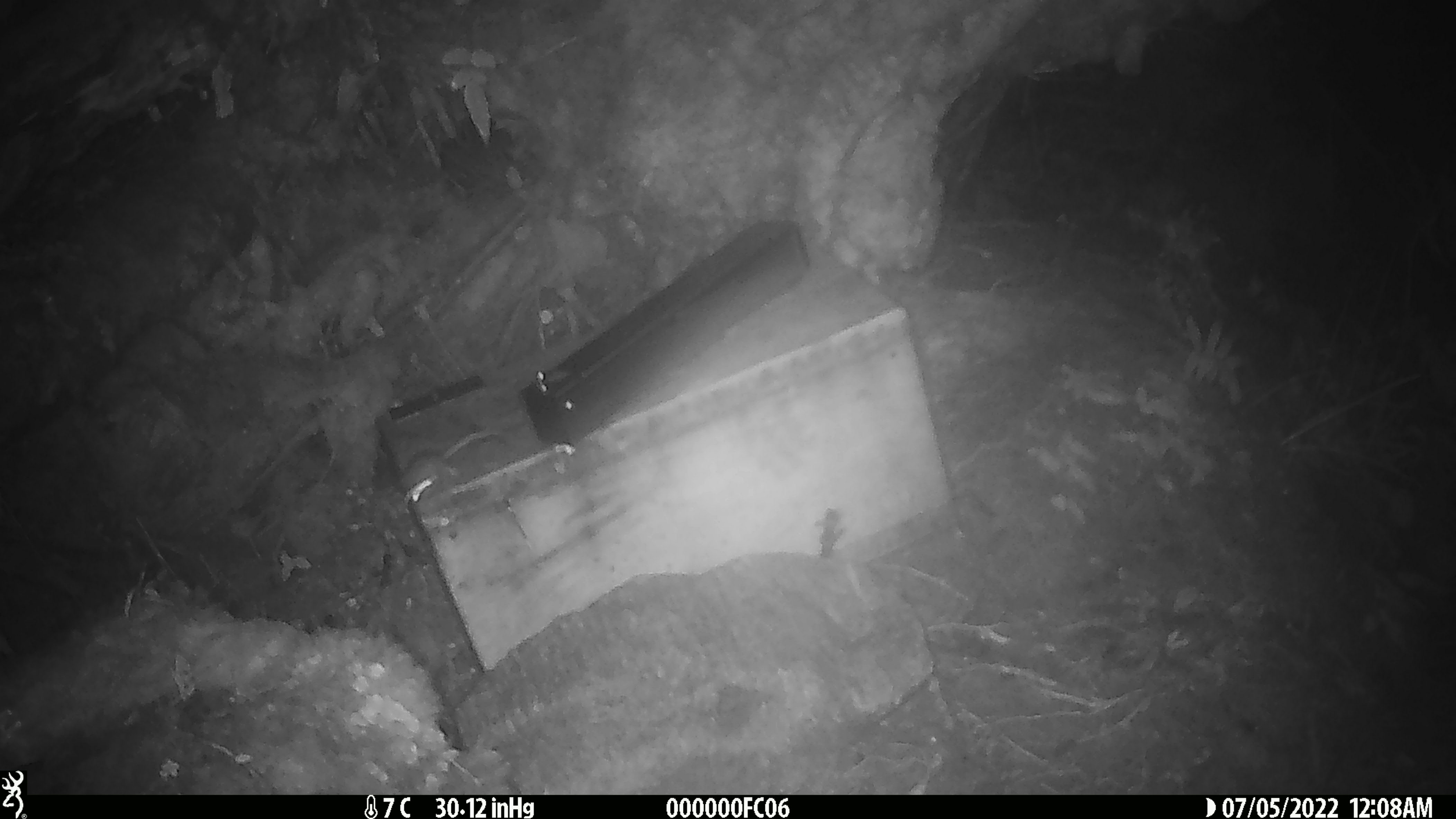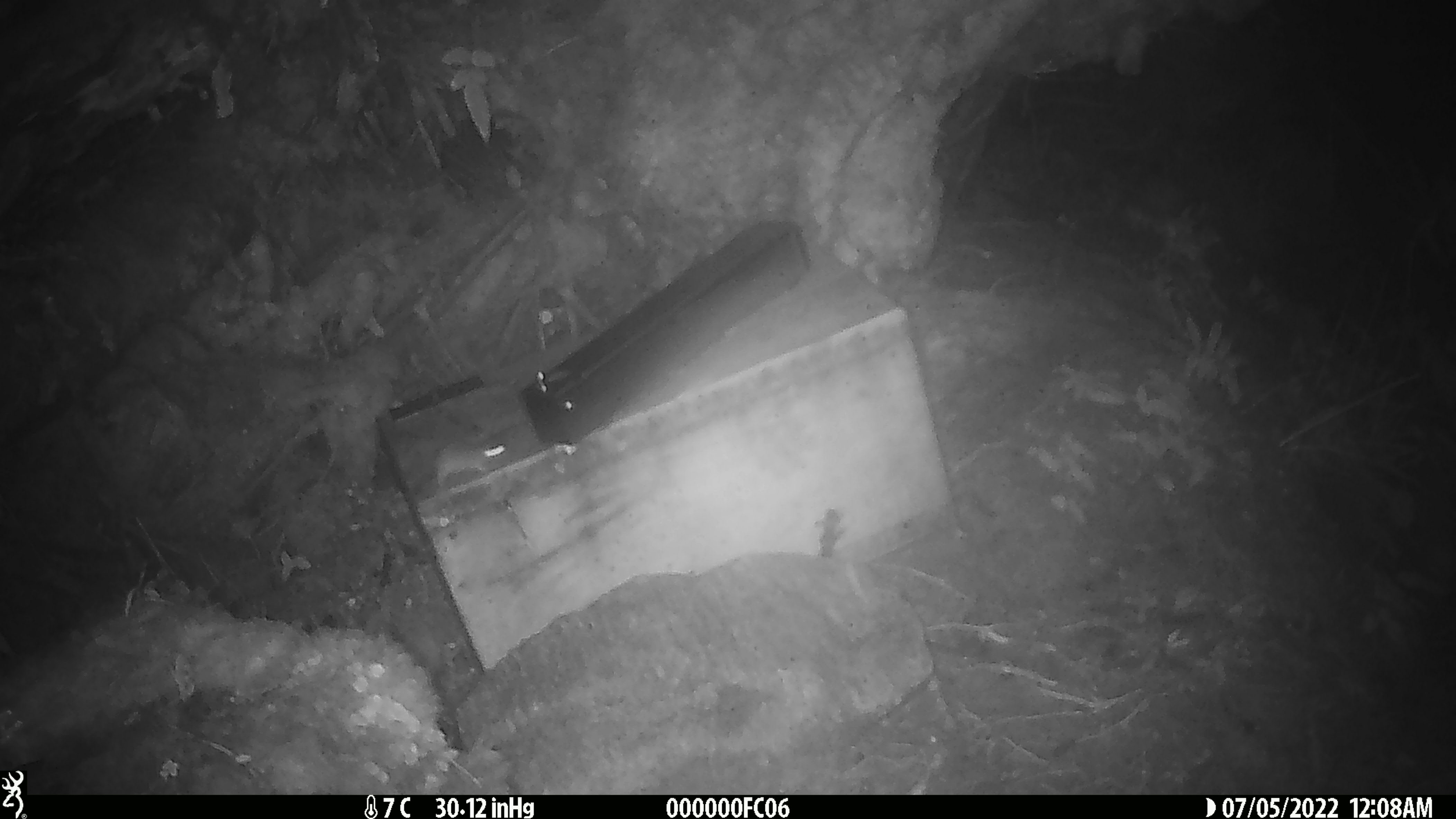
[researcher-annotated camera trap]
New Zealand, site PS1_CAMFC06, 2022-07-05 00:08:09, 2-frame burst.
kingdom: Animalia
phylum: Chordata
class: Mammalia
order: Rodentia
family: Muridae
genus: Mus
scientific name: Mus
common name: mouse